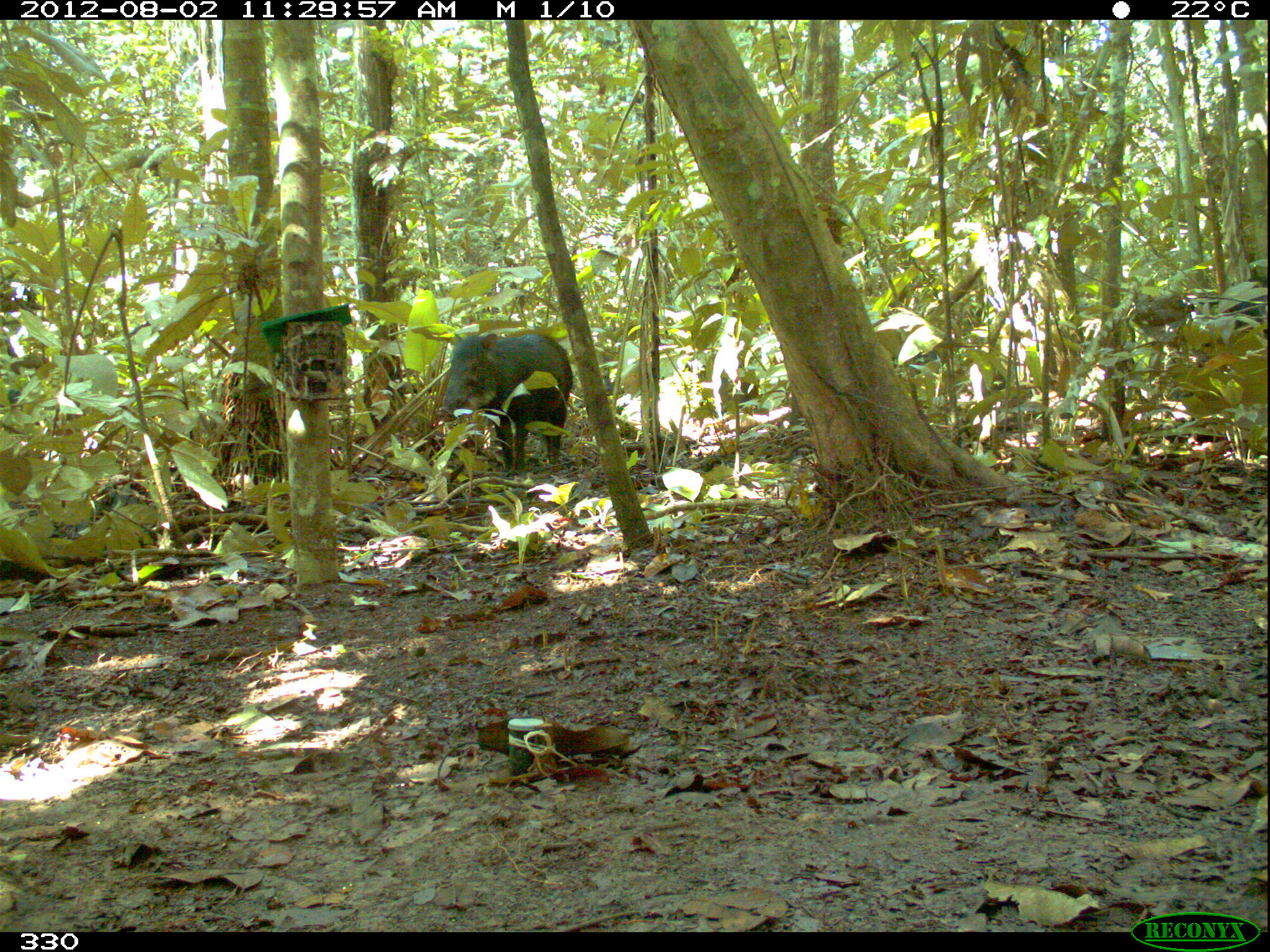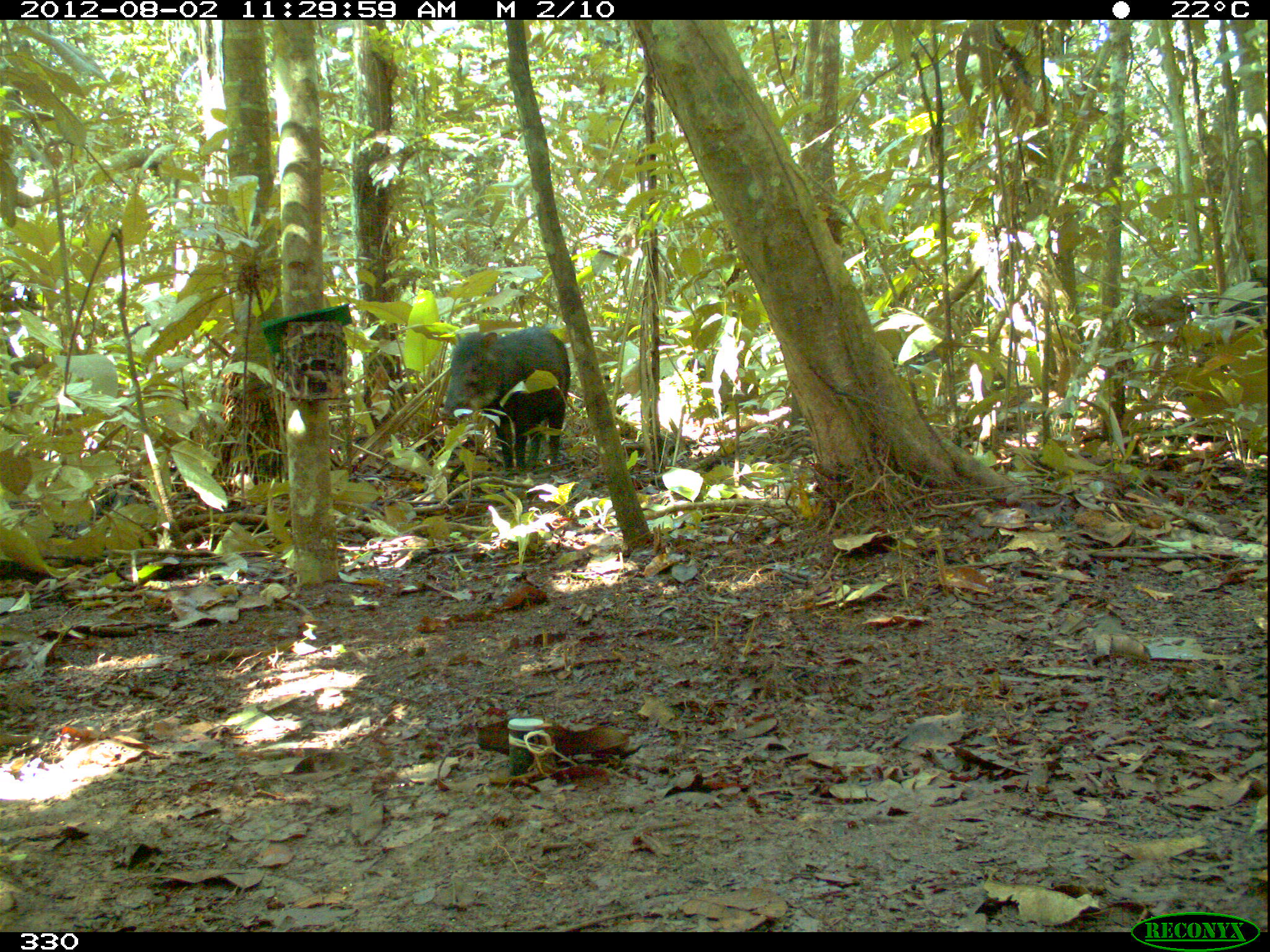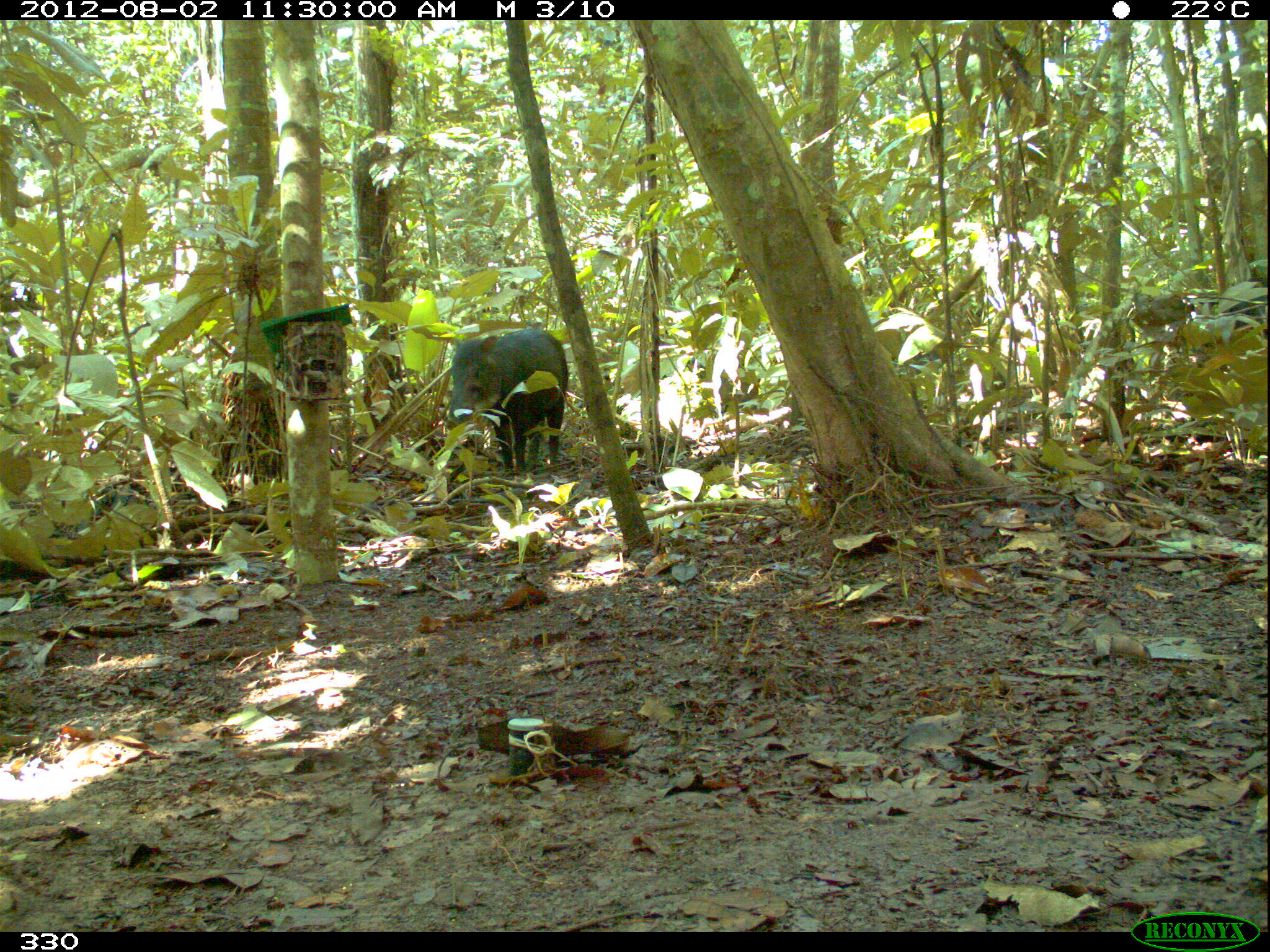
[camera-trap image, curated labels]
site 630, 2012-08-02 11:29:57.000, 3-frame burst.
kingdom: Animalia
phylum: Chordata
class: Mammalia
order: Artiodactyla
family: Tayassuidae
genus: Tayassu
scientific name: Tayassu pecari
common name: white-lipped peccary